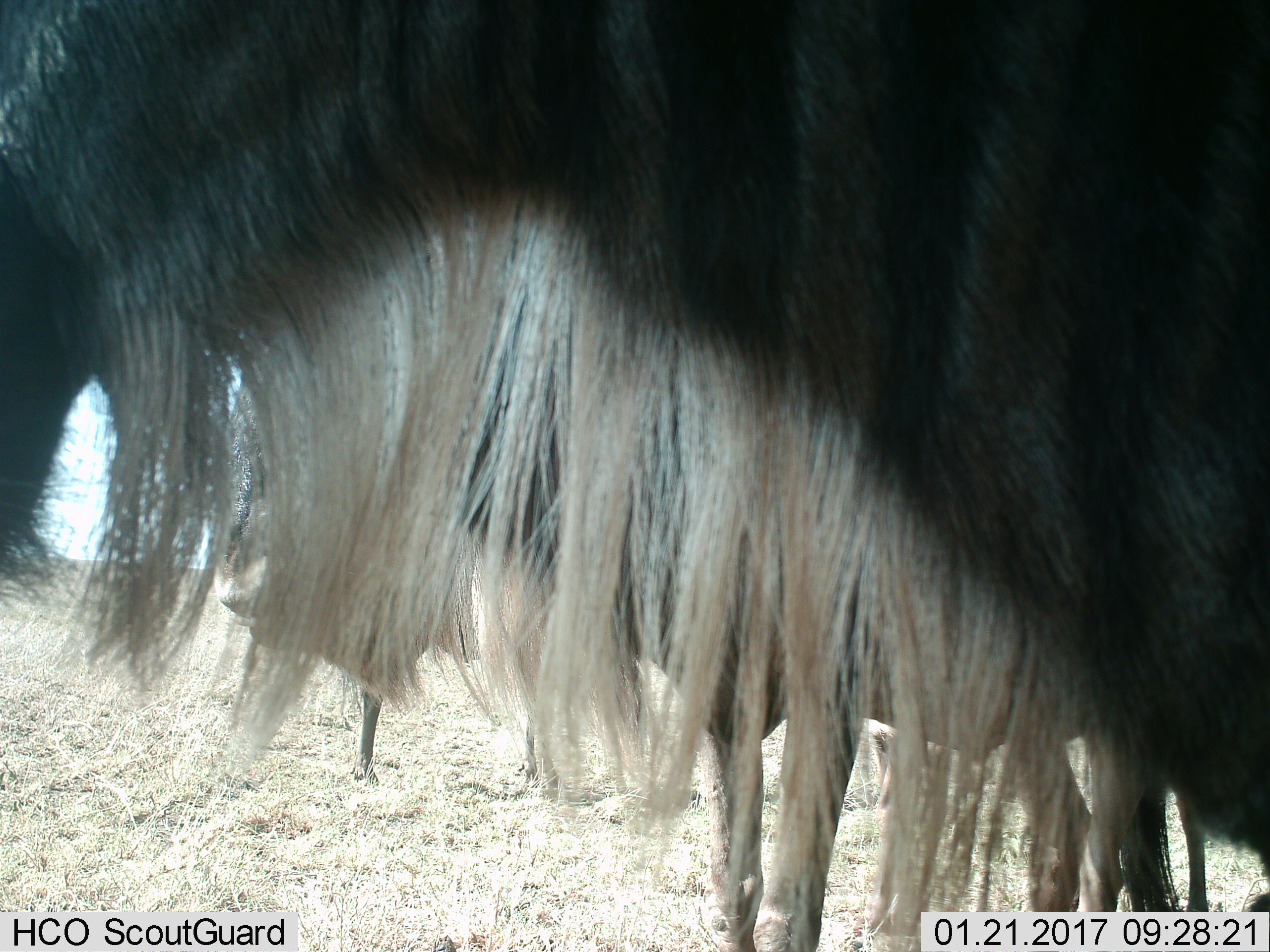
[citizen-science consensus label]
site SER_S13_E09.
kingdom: Animalia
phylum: Chordata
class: Mammalia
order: Artiodactyla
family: Bovidae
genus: Connochaetes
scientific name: Connochaetes taurinus taurinus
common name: blue wildebeest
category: wildebeestblue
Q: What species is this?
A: Wildebeestblue (blue wildebeest) (Connochaetes taurinus taurinus).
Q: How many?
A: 2.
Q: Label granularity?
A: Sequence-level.